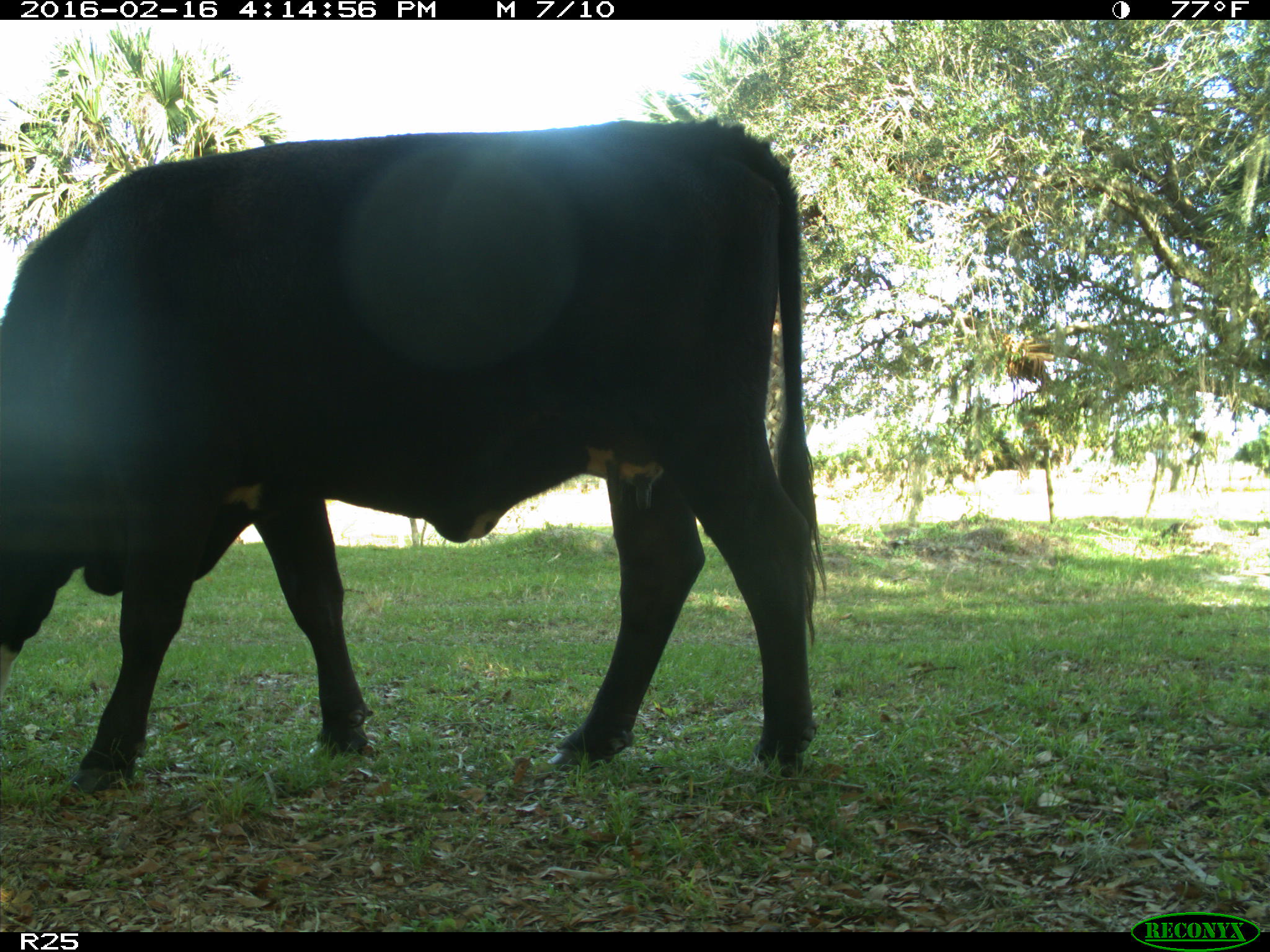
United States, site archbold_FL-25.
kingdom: Animalia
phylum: Chordata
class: Mammalia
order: Artiodactyla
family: Bovidae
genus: Bos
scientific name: Bos taurus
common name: domestic cow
Bos taurus (domestic cow).